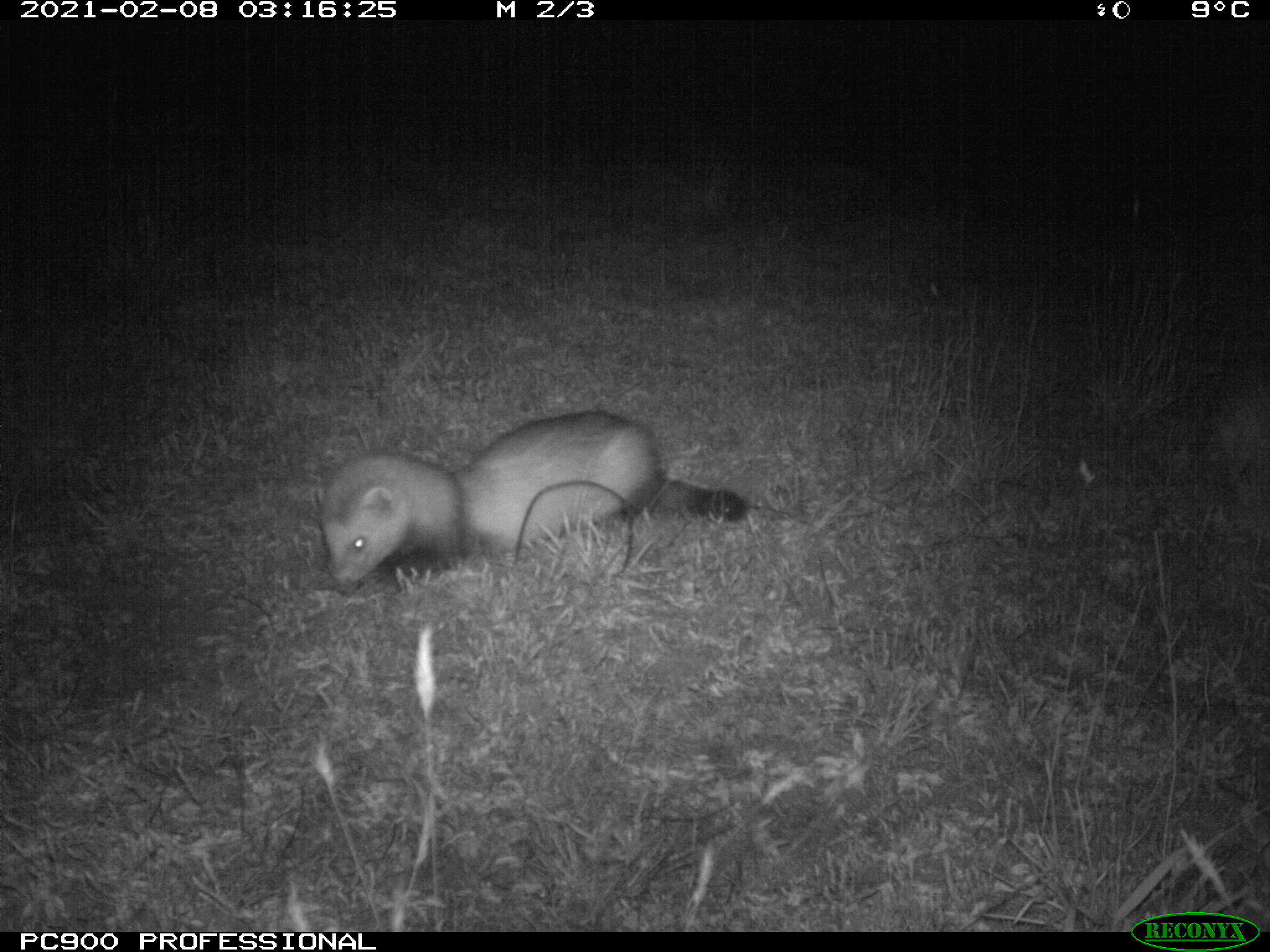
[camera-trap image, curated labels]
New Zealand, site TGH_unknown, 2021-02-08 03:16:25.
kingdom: Animalia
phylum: Chordata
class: Mammalia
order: Carnivora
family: Mustelidae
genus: Mustela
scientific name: Mustela furo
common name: ferret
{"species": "ferret (Mustela furo)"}